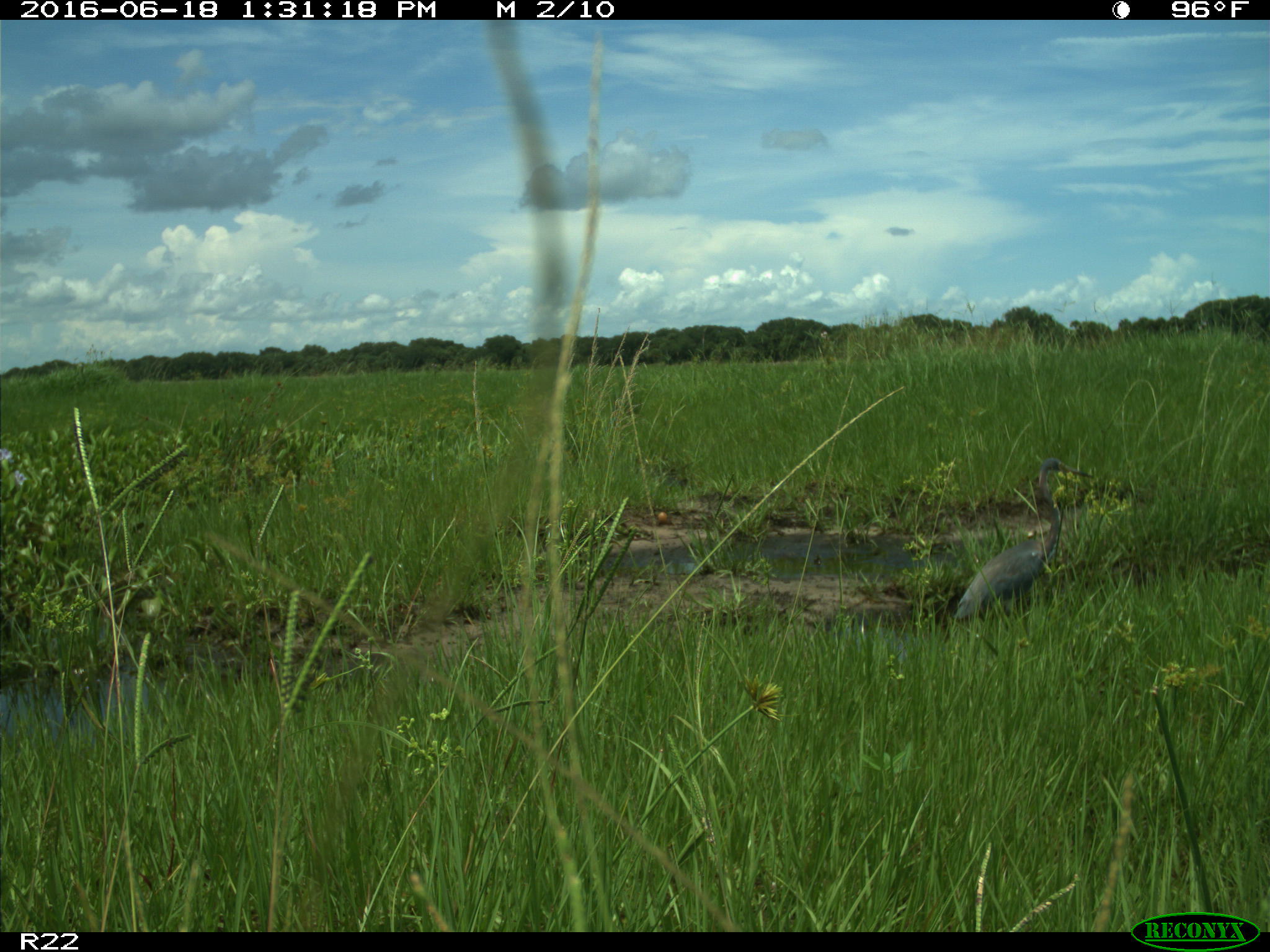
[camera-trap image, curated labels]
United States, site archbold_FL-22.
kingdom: Animalia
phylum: Chordata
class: Aves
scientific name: Aves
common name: birds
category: unidentified bird